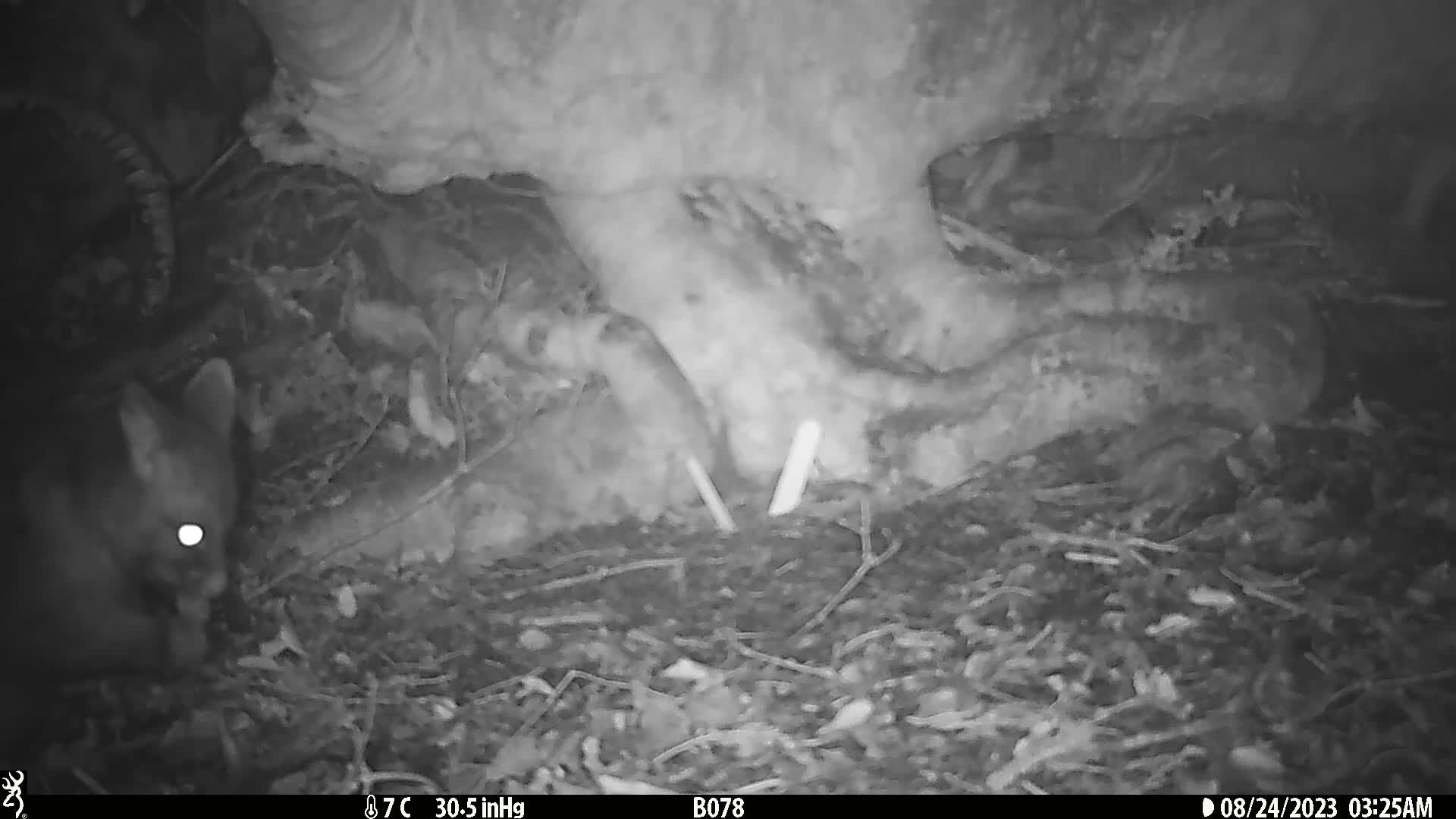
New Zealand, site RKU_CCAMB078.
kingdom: Animalia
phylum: Chordata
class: Mammalia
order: Diprotodontia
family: Phalangeridae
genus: Trichosurus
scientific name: Trichosurus vulpecula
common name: common brushtail possum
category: possum